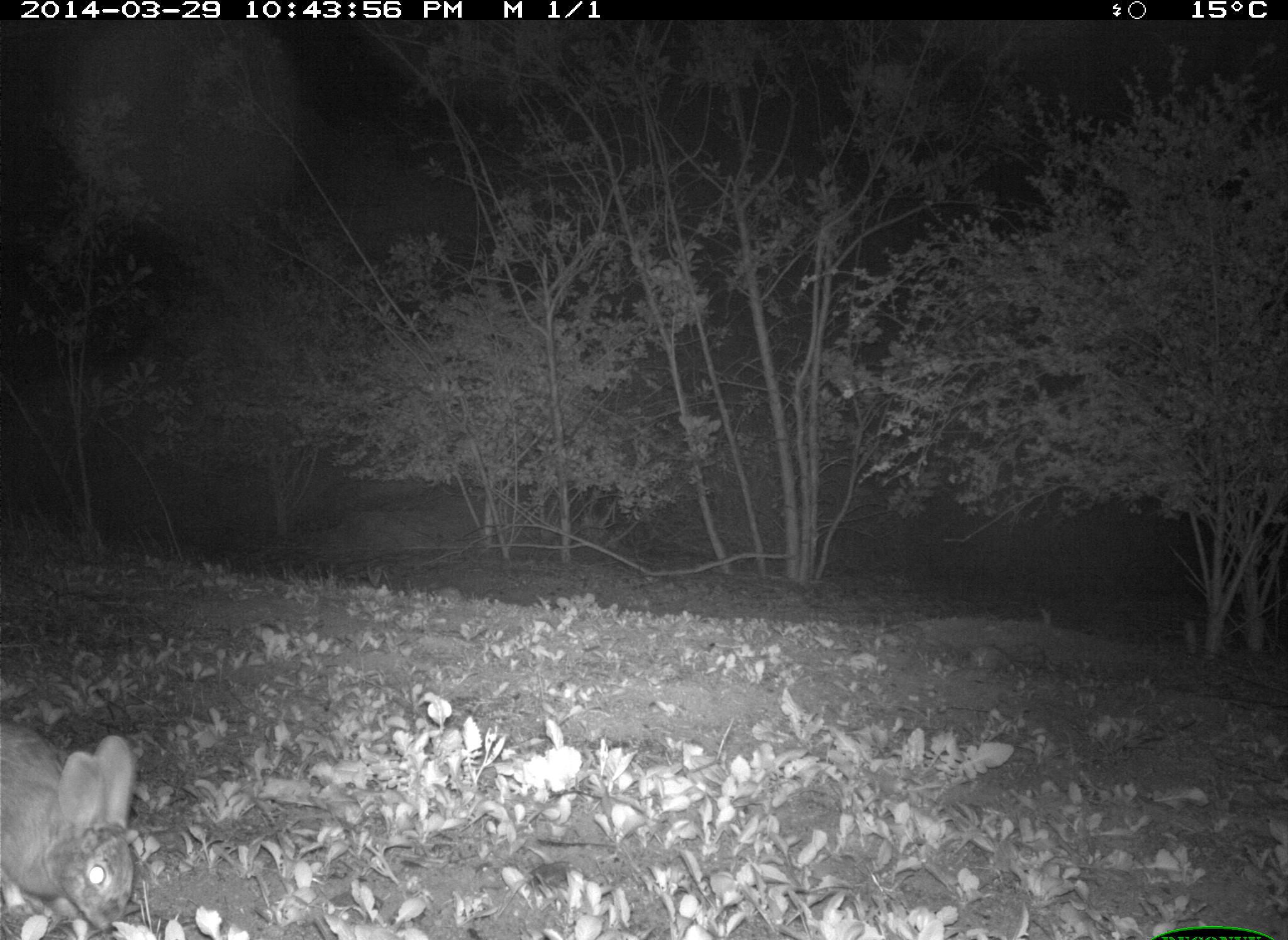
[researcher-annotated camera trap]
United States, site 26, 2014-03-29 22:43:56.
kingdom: Animalia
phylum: Chordata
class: Mammalia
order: Lagomorpha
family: Leporidae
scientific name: Leporidae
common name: rabbits and hares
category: rabbit